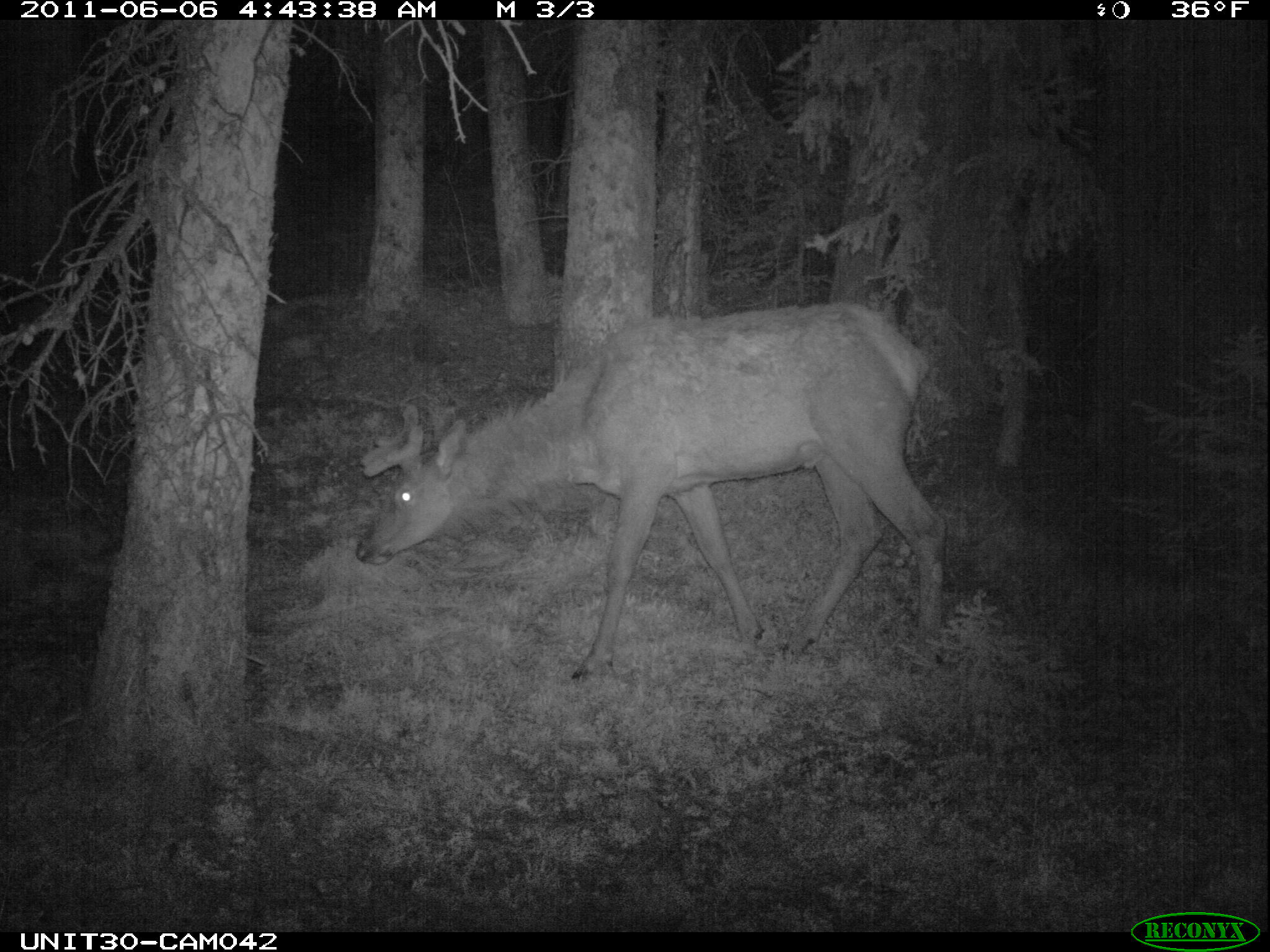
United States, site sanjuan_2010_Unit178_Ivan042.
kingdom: Animalia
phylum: Chordata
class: Mammalia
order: Artiodactyla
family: Cervidae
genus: Cervus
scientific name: Cervus elaphus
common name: red deer